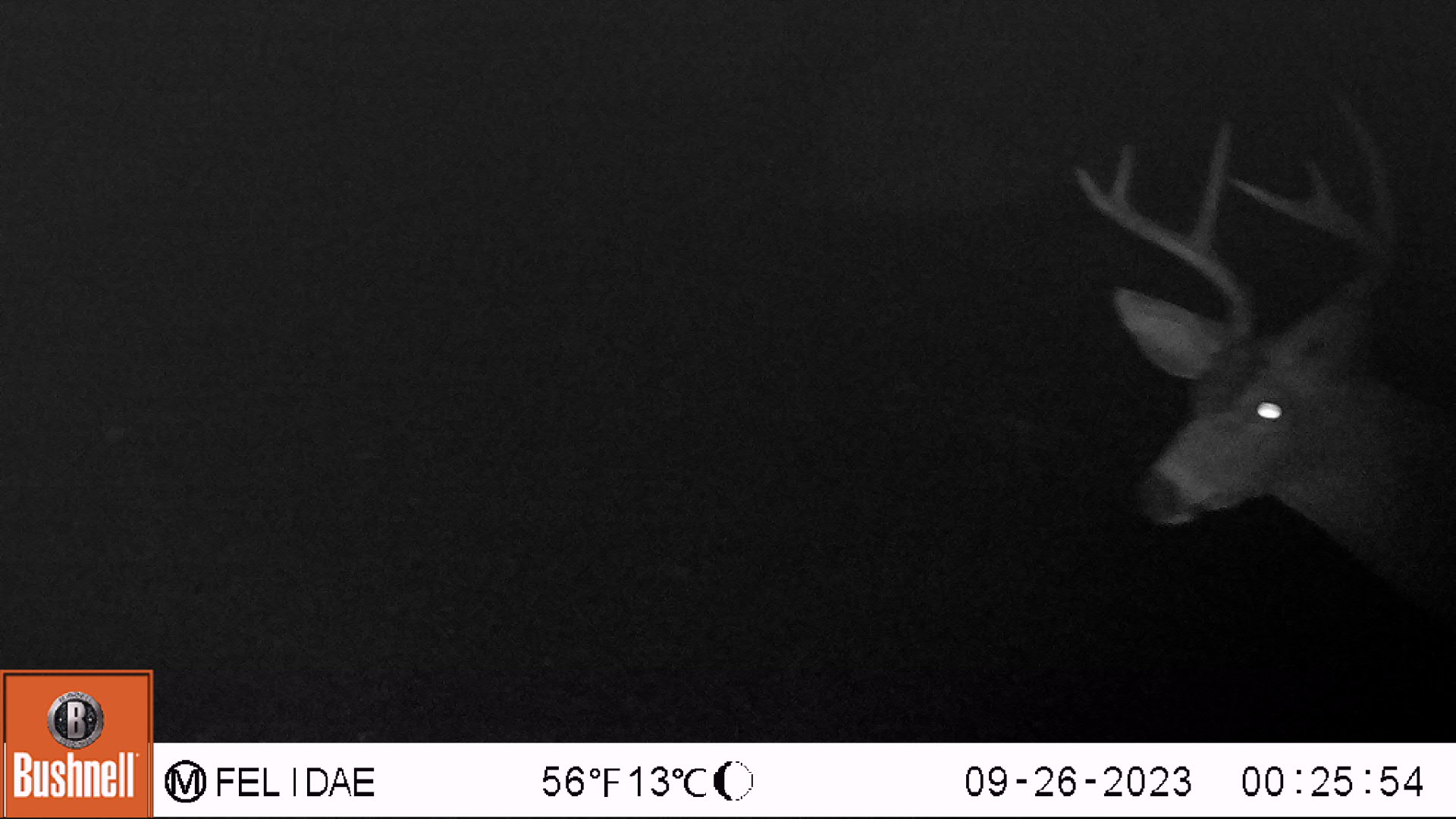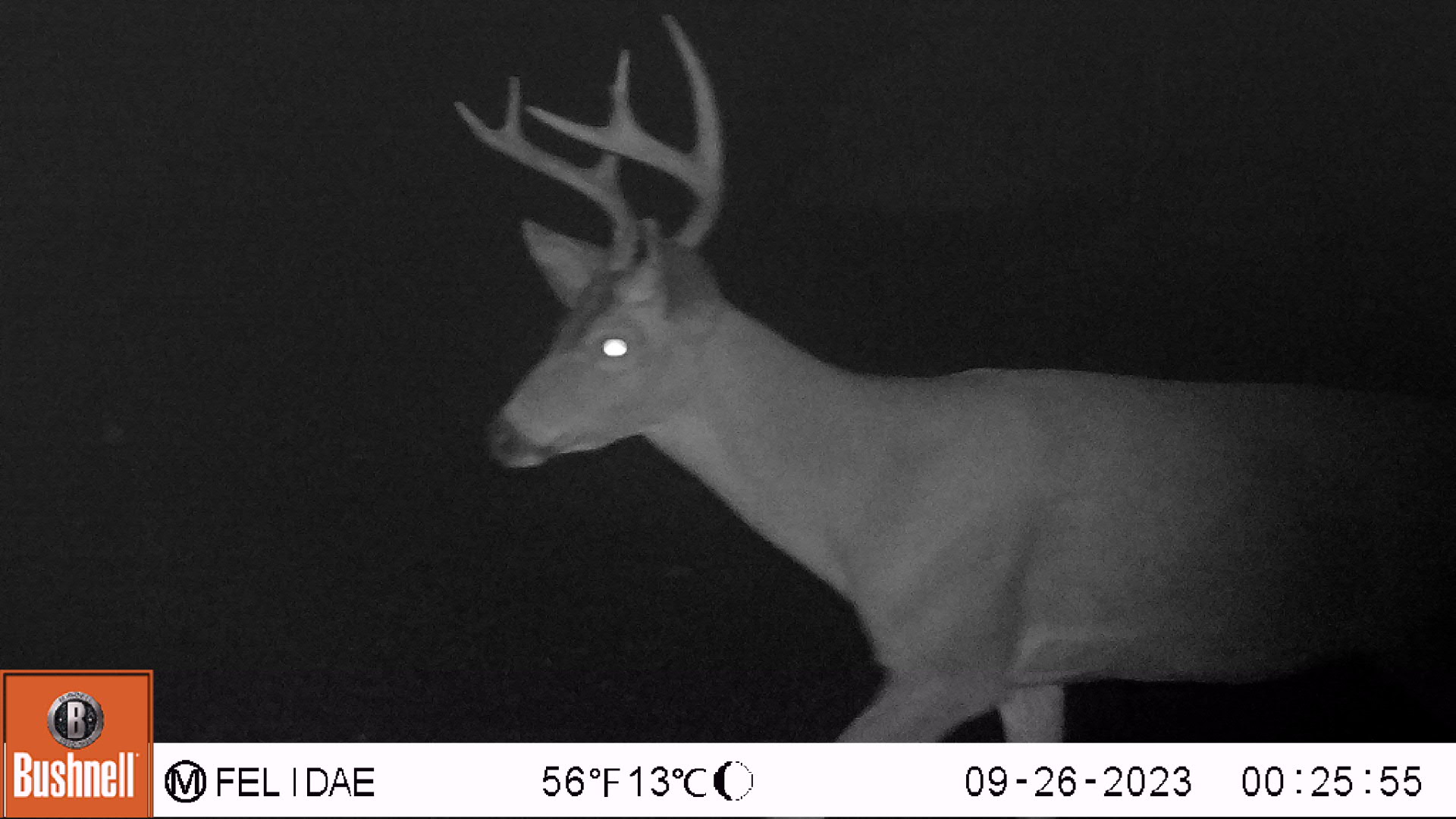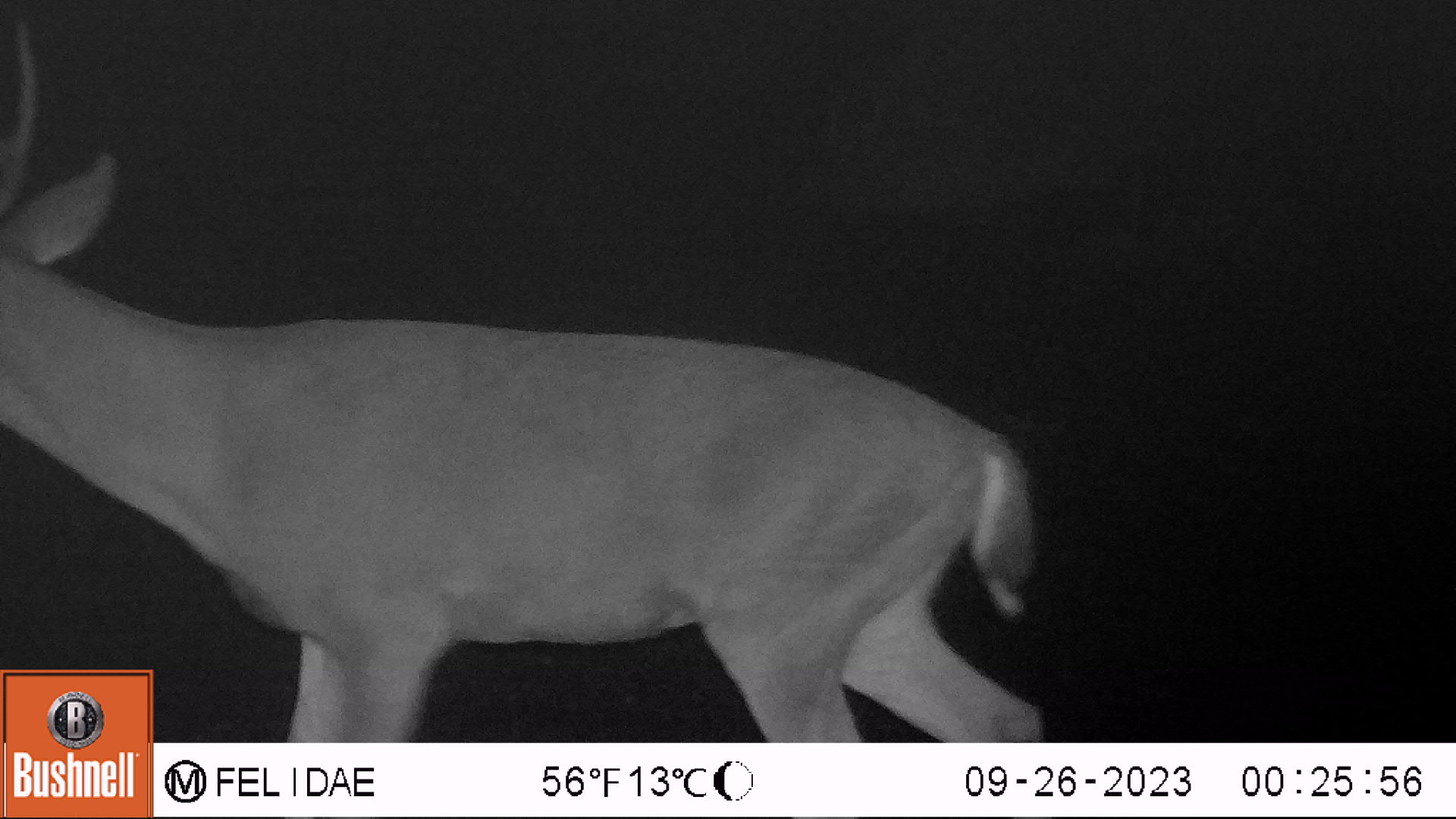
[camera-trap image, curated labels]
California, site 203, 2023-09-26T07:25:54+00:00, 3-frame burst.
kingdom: Animalia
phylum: Chordata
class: Mammalia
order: Artiodactyla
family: Cervidae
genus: Odocoileus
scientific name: Odocoileus hemionus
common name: mule deer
Mule deer (Odocoileus hemionus).